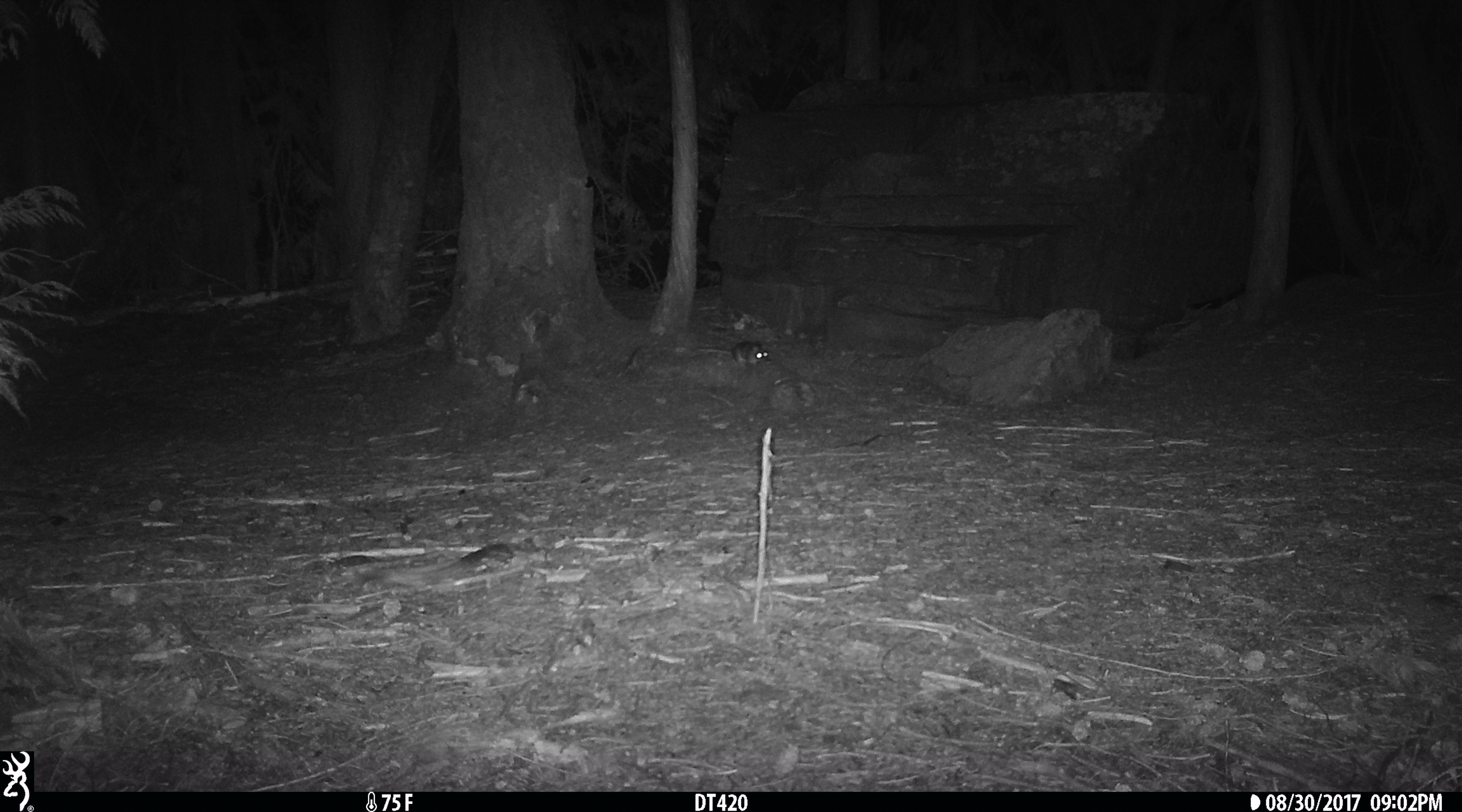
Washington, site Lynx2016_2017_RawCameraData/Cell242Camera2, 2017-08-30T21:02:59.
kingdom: Animalia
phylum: Chordata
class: Mammalia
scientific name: Mammalia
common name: small mammal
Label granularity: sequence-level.